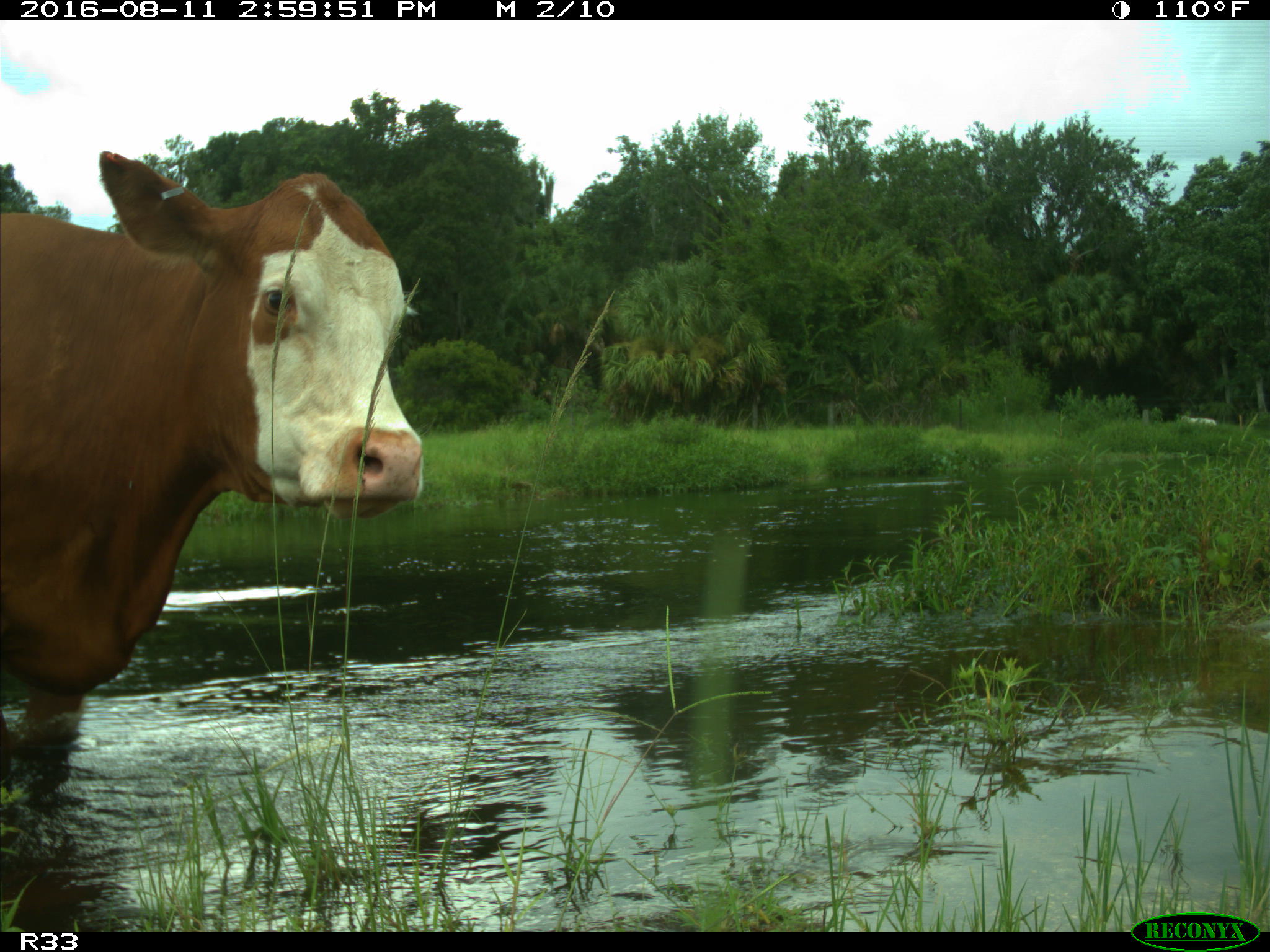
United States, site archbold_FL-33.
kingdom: Animalia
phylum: Chordata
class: Mammalia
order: Artiodactyla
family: Bovidae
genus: Bos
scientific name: Bos taurus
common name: domestic cow